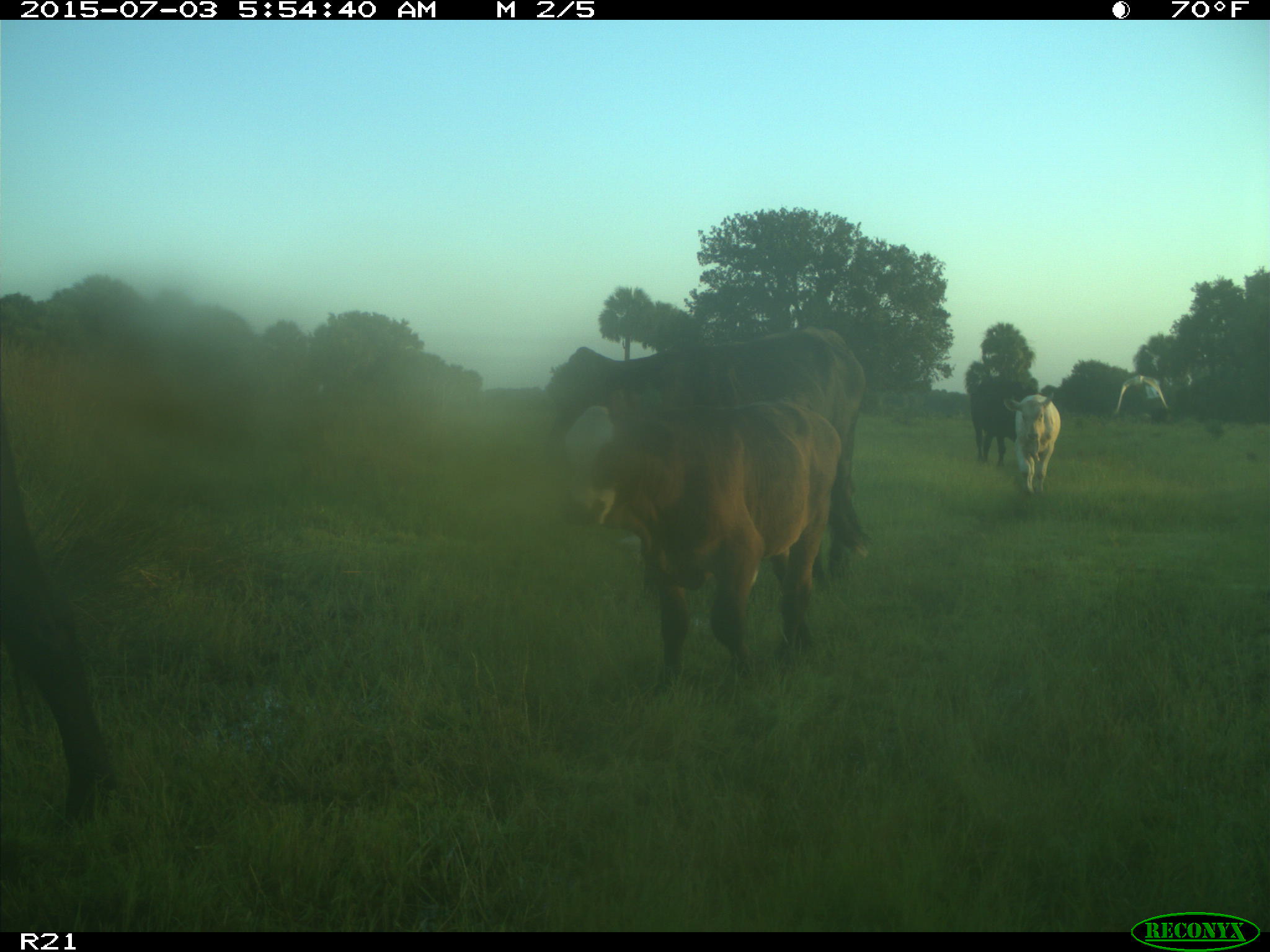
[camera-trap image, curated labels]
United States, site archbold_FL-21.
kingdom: Animalia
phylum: Chordata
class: Mammalia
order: Artiodactyla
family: Bovidae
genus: Bos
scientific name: Bos taurus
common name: domestic cow